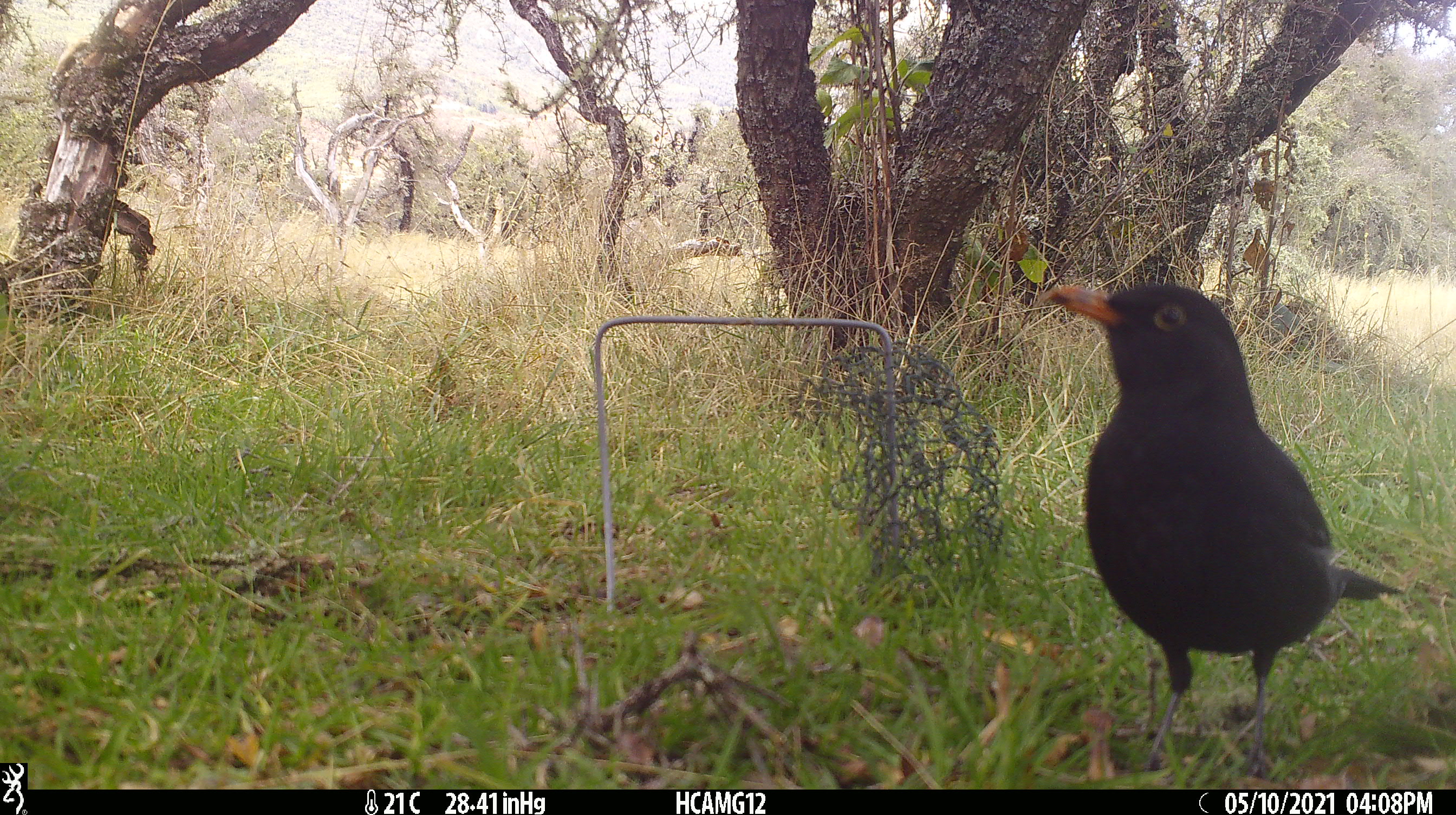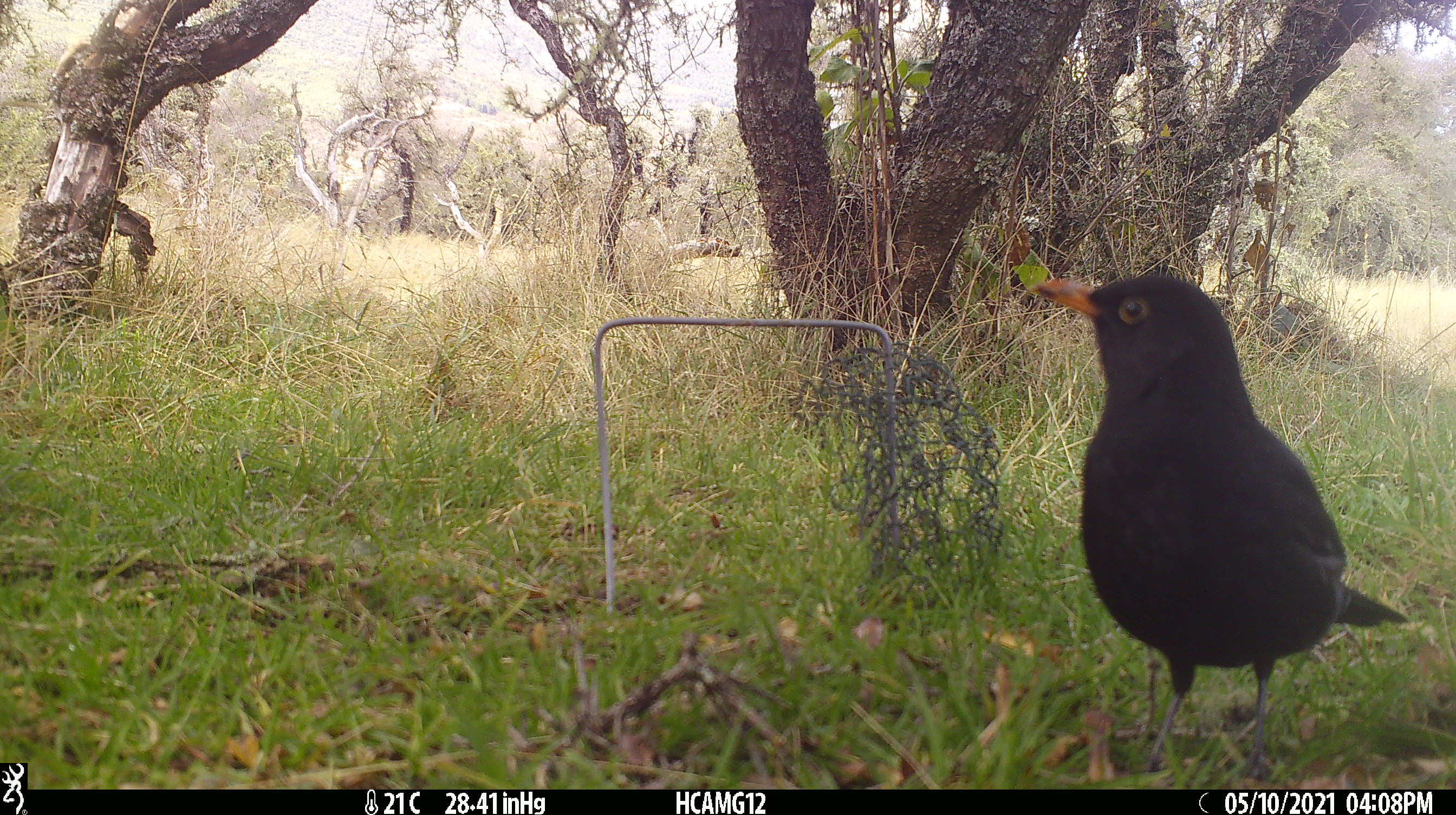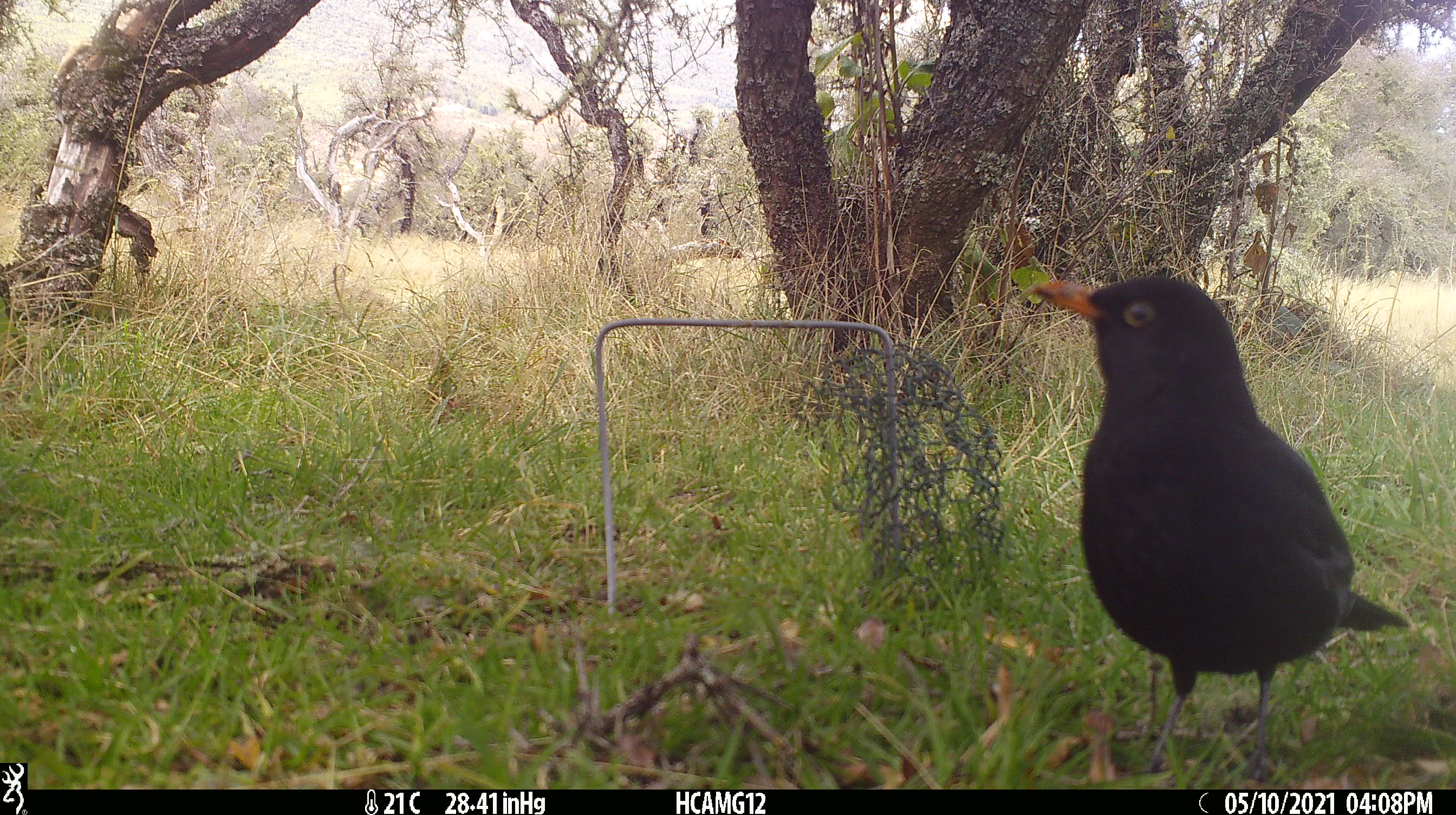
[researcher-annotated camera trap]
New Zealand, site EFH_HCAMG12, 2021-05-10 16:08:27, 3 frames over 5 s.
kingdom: Animalia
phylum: Chordata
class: Aves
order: Passeriformes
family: Turdidae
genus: Turdus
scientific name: Turdus merula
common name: eurasian blackbird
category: blackbird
Blackbird (eurasian blackbird) (Turdus merula).